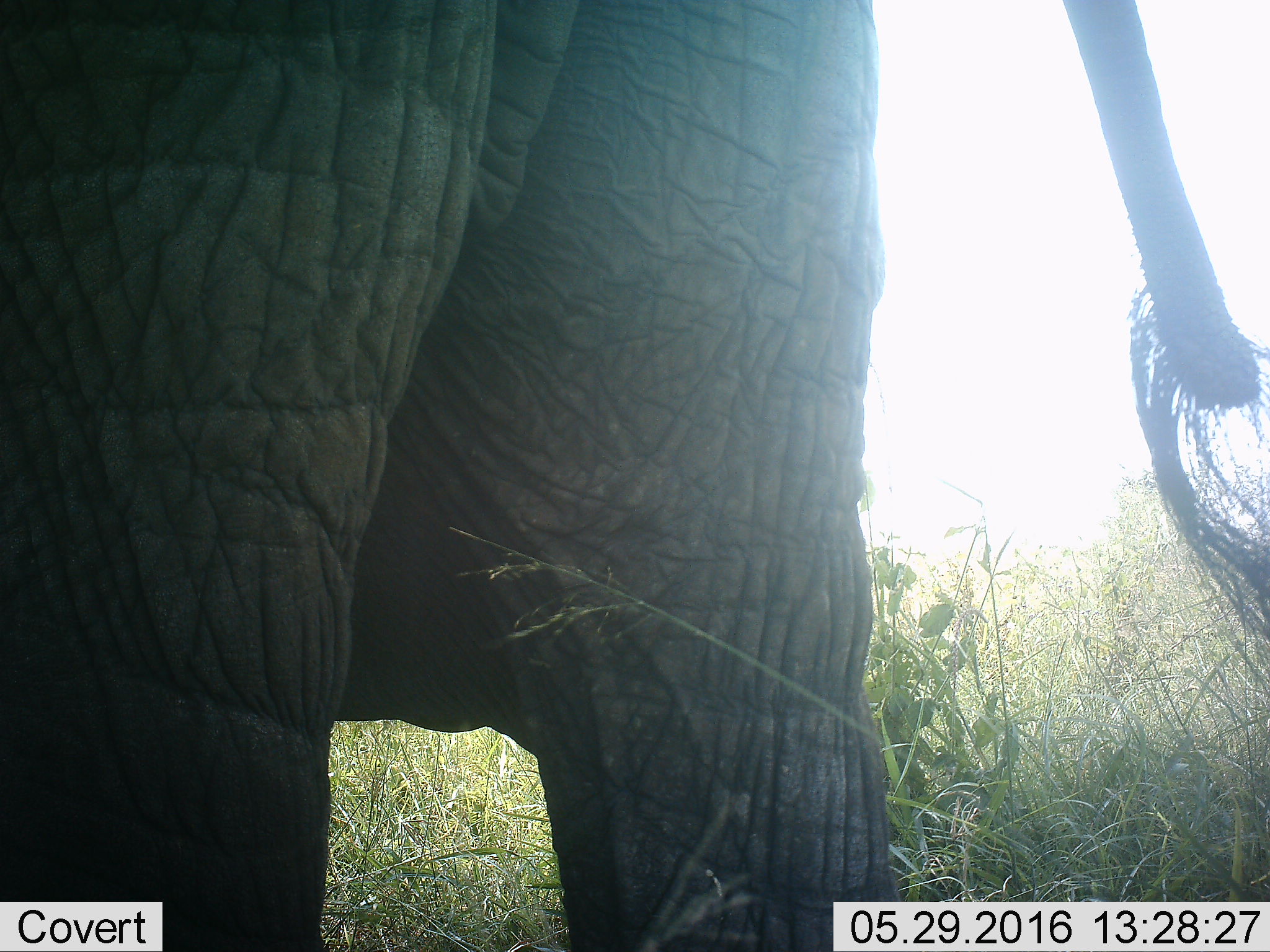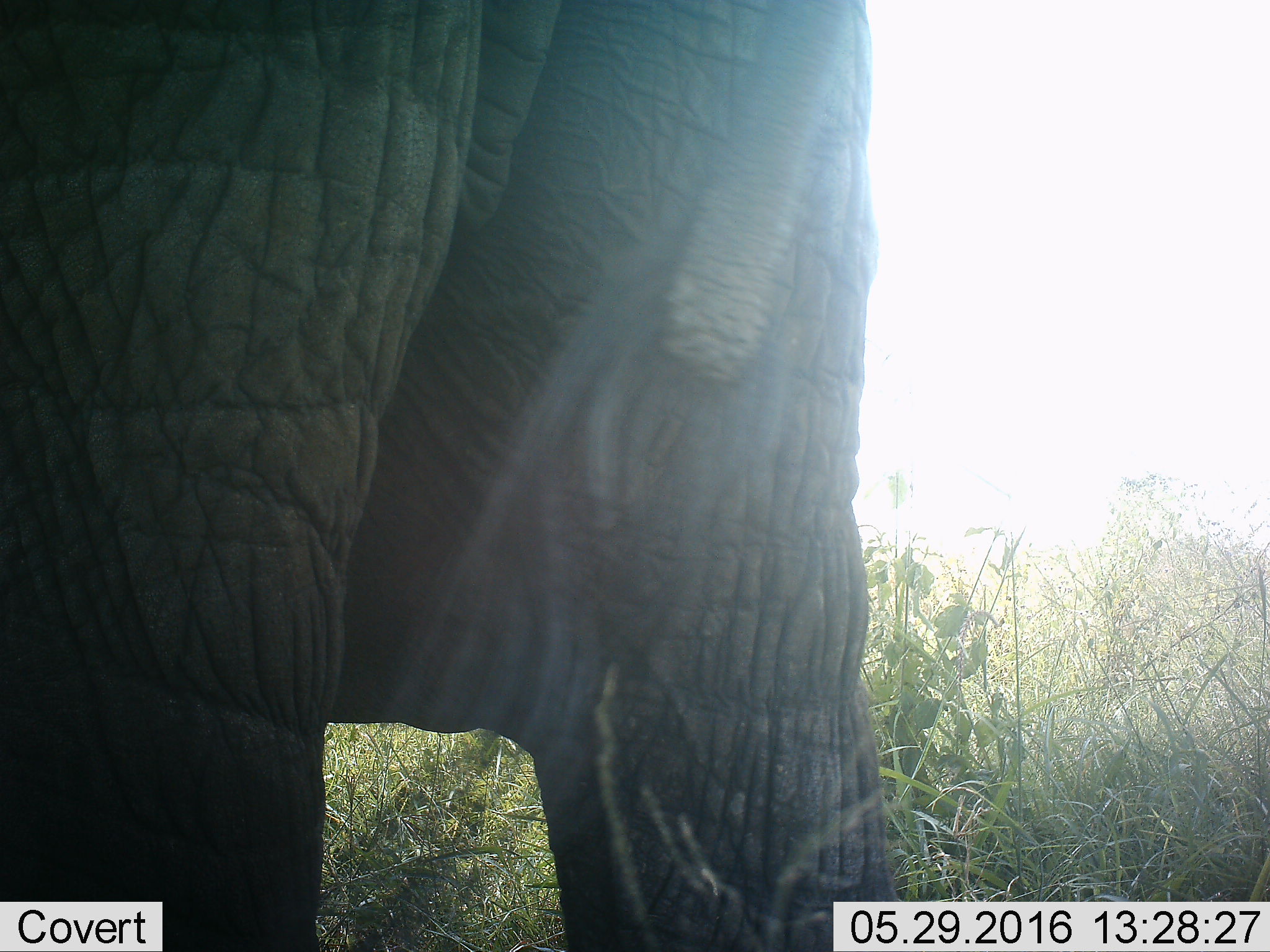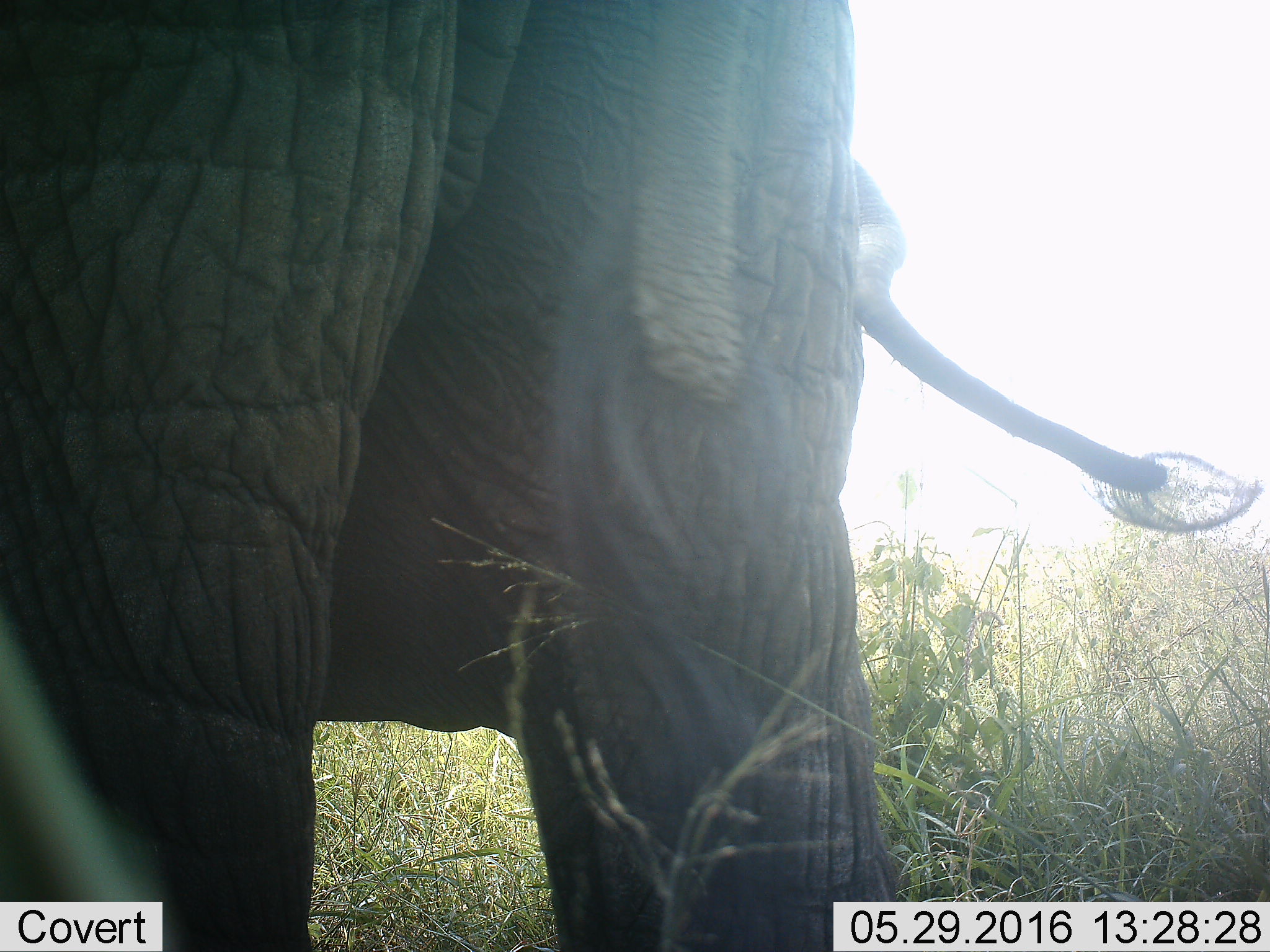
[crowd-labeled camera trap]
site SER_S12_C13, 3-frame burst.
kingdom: Animalia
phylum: Chordata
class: Mammalia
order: Proboscidea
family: Elephantidae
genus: Loxodonta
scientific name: Loxodonta africana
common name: african bush elephant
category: elephant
Elephant (african bush elephant) (Loxodonta africana), count 1. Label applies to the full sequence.